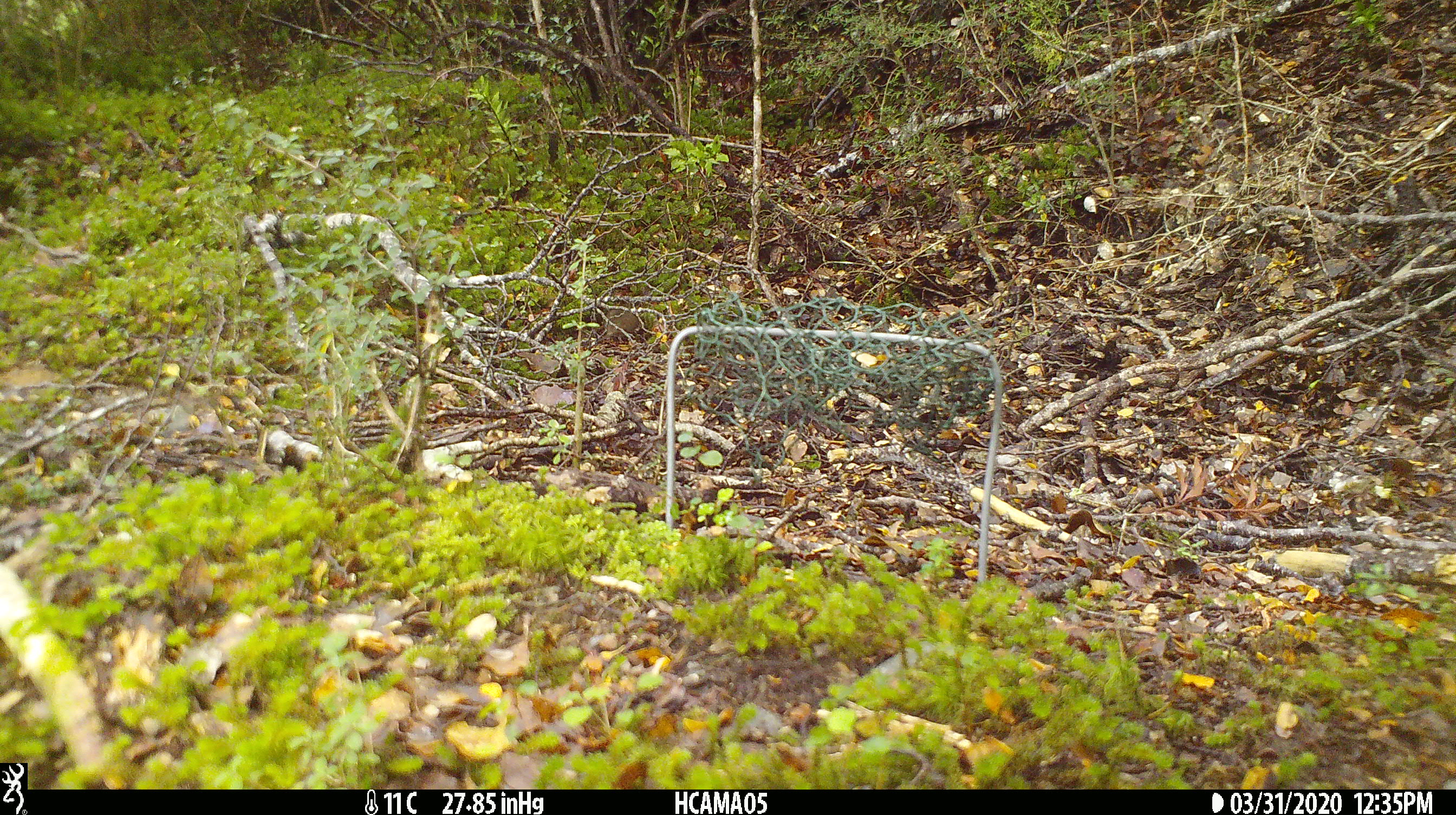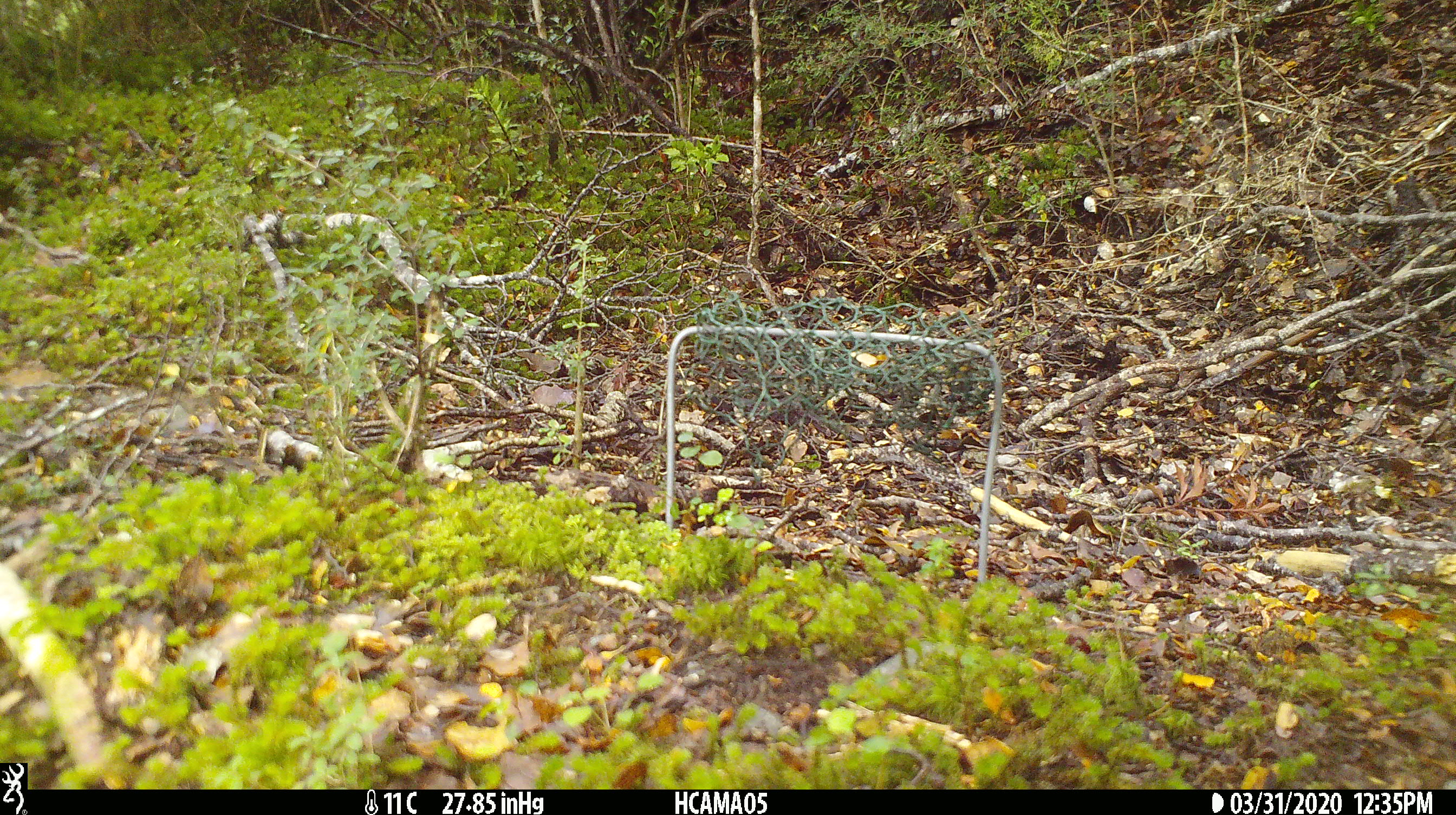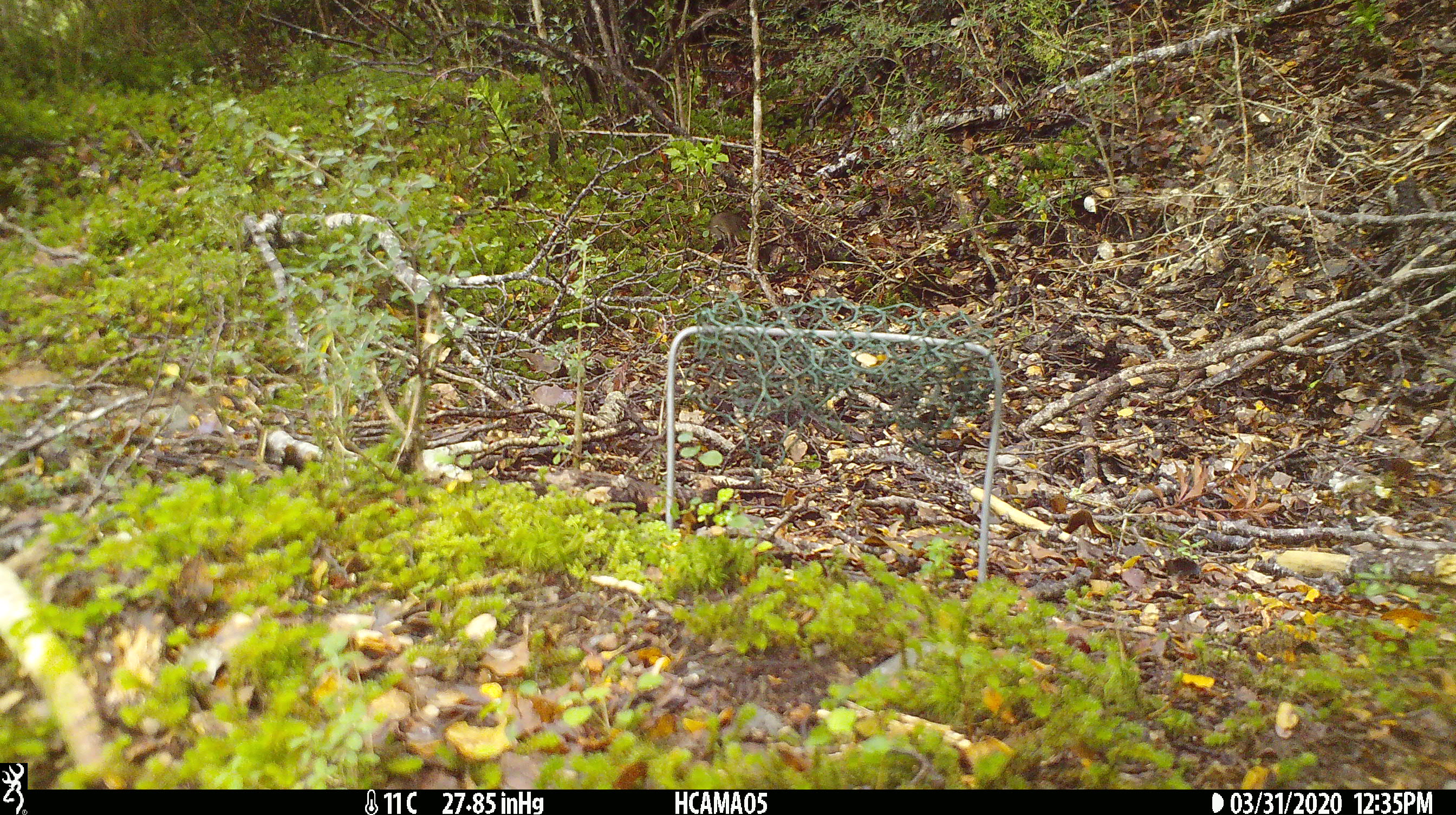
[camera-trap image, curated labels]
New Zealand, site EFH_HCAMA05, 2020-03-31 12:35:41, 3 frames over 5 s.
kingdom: Animalia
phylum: Chordata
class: Mammalia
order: Rodentia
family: Muridae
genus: Mus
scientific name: Mus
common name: mouse